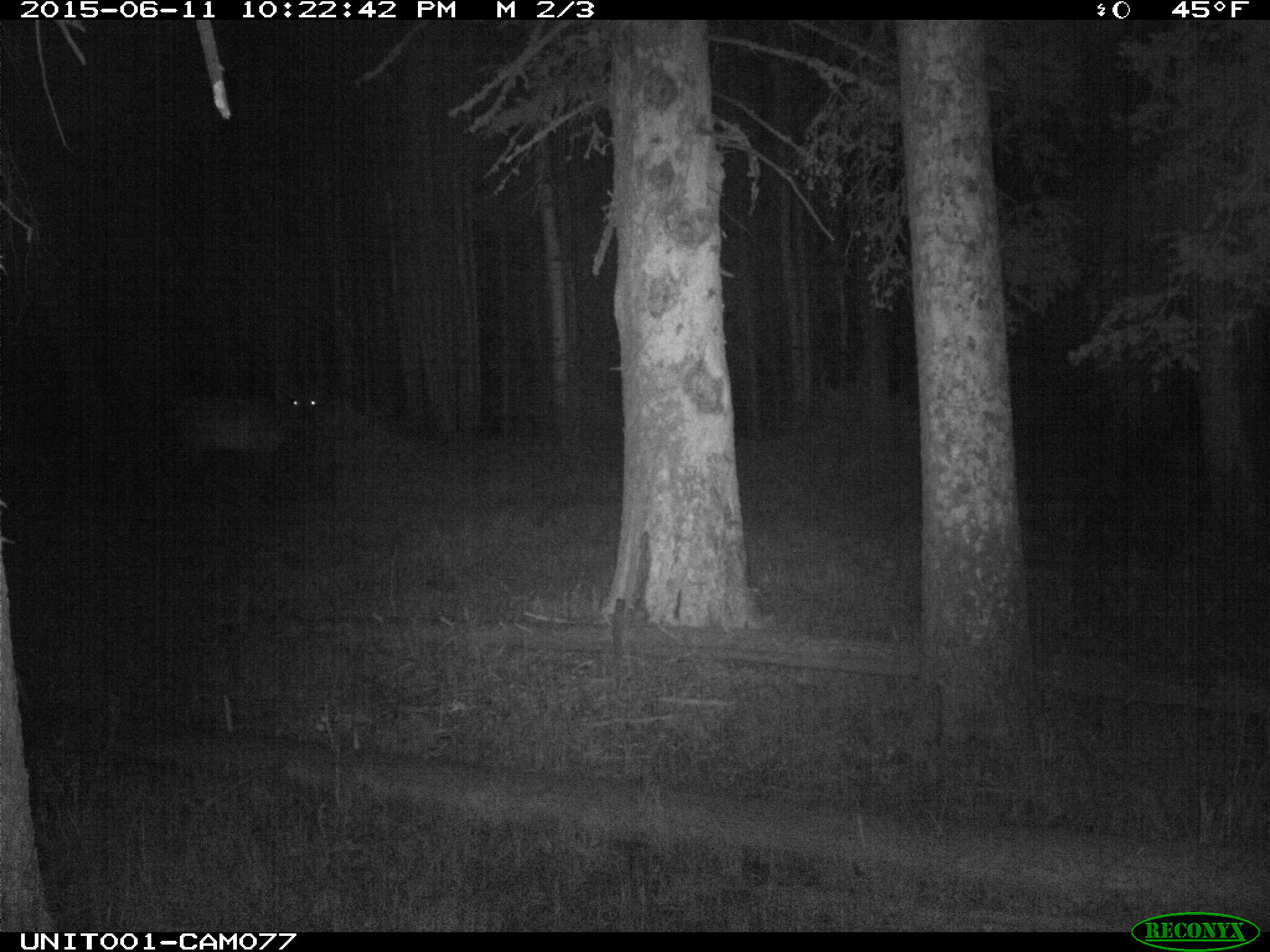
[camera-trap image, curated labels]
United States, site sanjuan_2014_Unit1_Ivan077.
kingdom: Animalia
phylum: Chordata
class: Mammalia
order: Artiodactyla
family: Cervidae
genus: Cervus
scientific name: Cervus elaphus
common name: red deer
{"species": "Cervus elaphus (red deer)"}